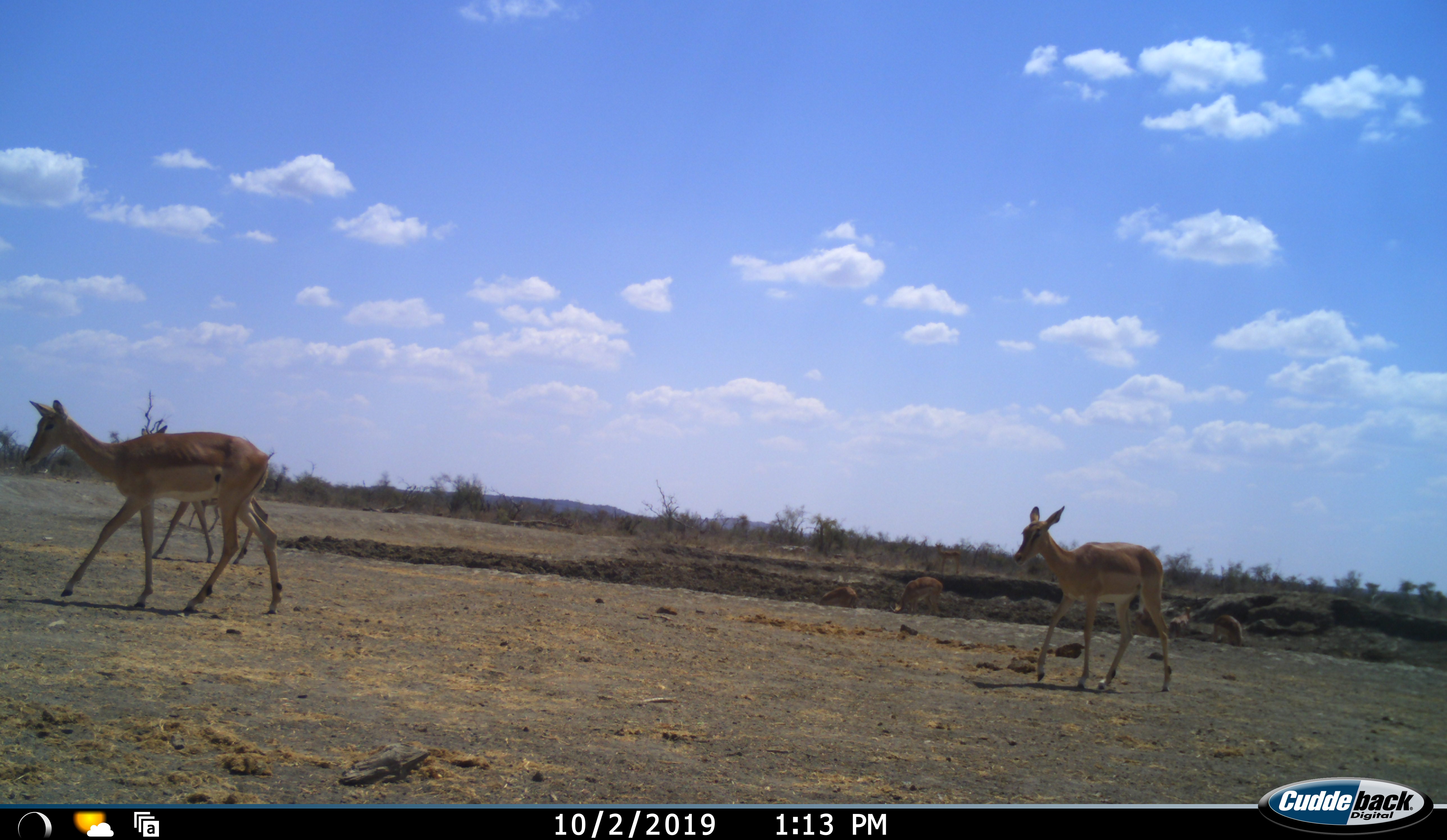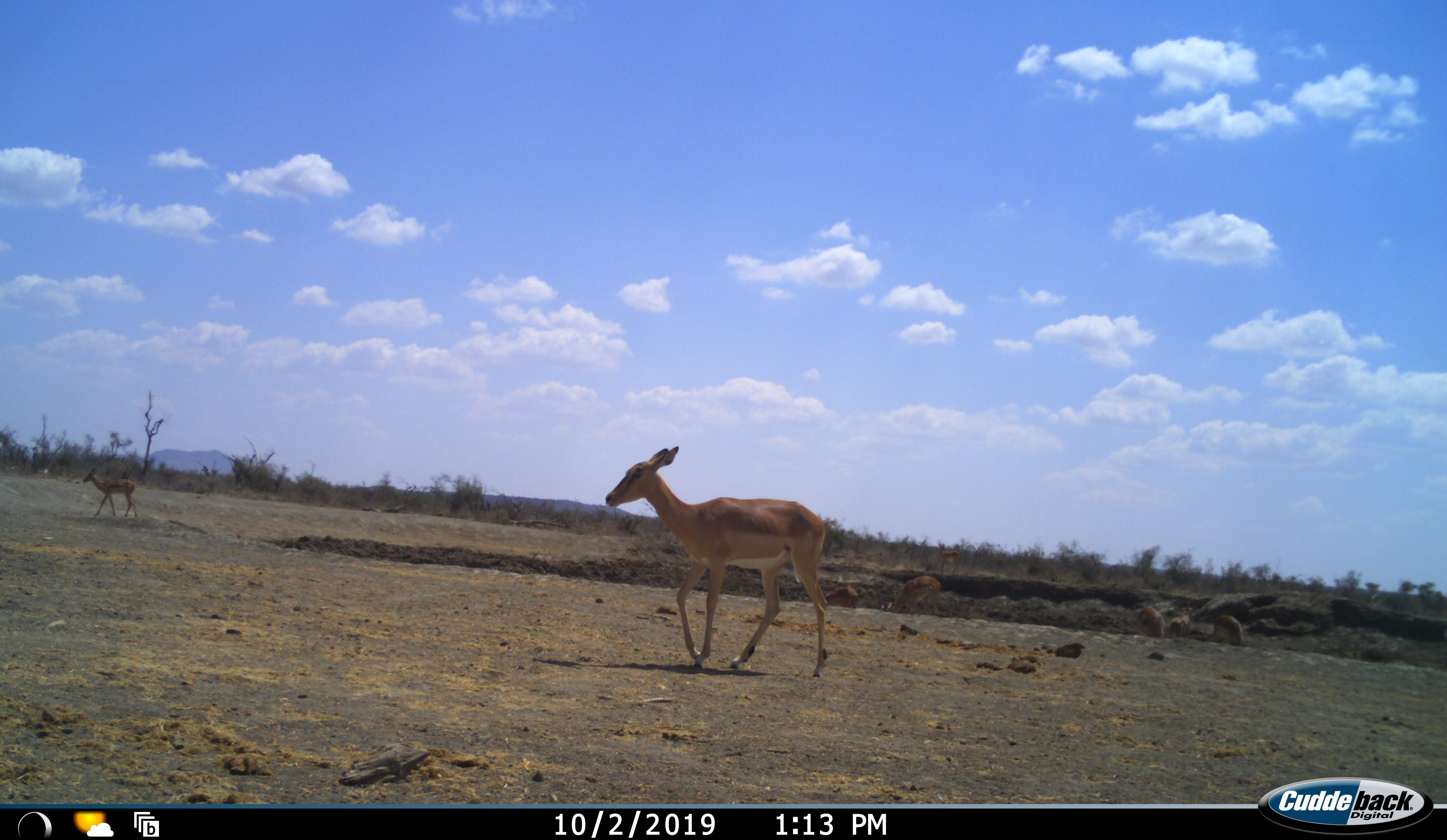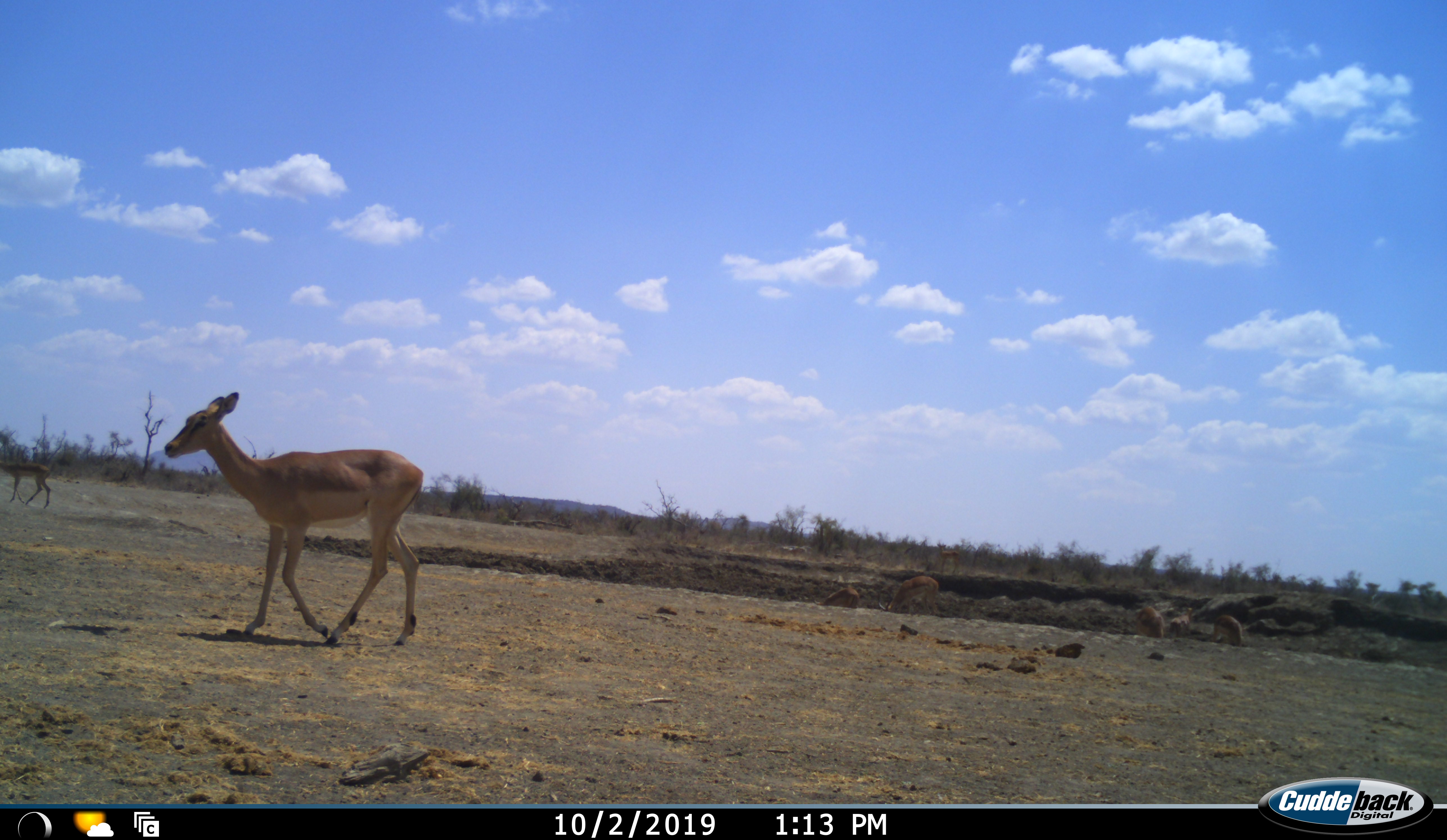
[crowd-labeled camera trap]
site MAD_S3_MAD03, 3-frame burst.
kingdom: Animalia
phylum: Chordata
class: Mammalia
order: Artiodactyla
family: Bovidae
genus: Aepyceros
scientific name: Aepyceros melampus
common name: impala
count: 6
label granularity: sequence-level